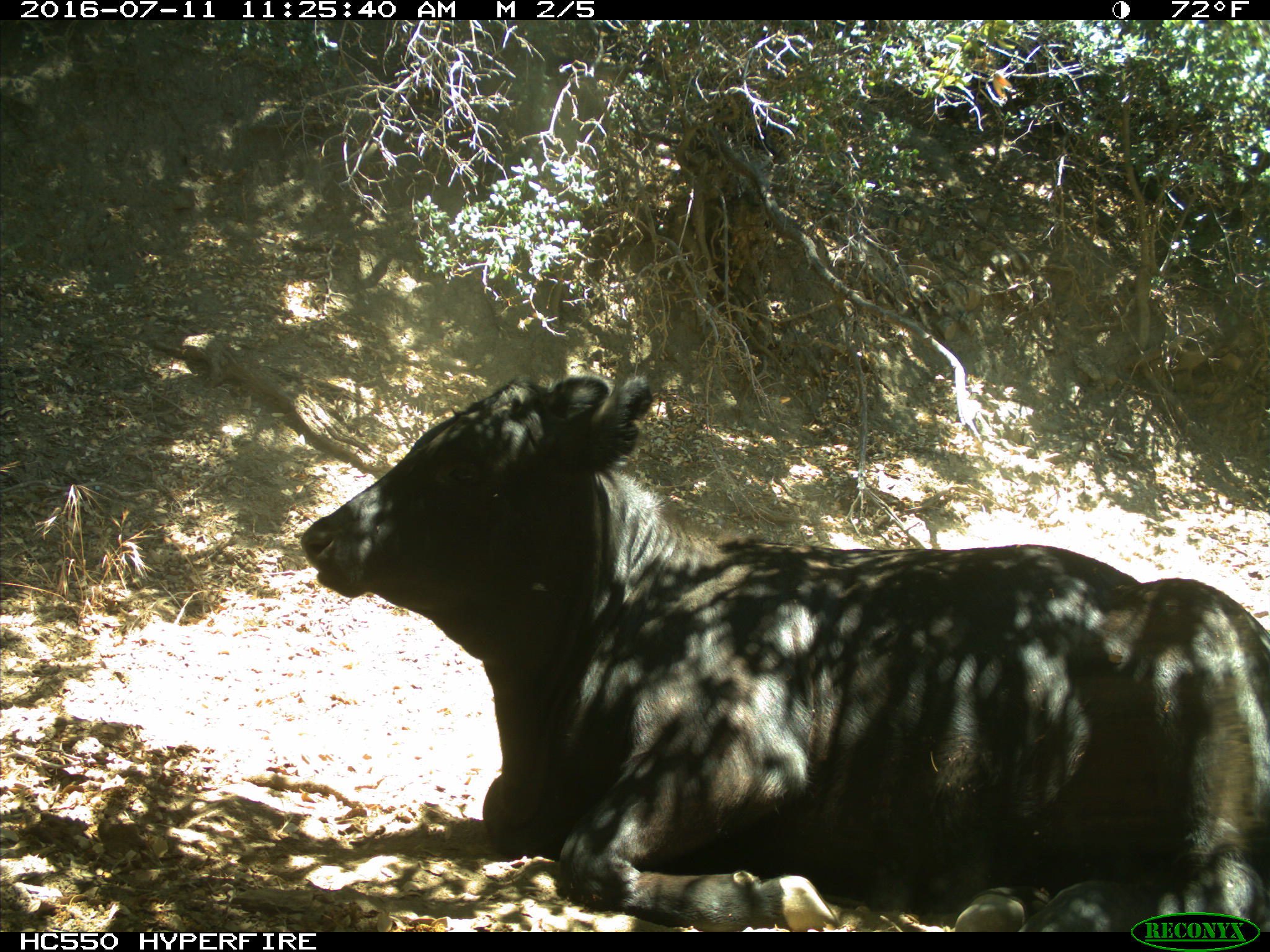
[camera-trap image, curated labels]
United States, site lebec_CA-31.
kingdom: Animalia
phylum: Chordata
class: Mammalia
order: Artiodactyla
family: Bovidae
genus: Bos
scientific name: Bos taurus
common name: domestic cow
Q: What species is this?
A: Bos taurus (domestic cow).